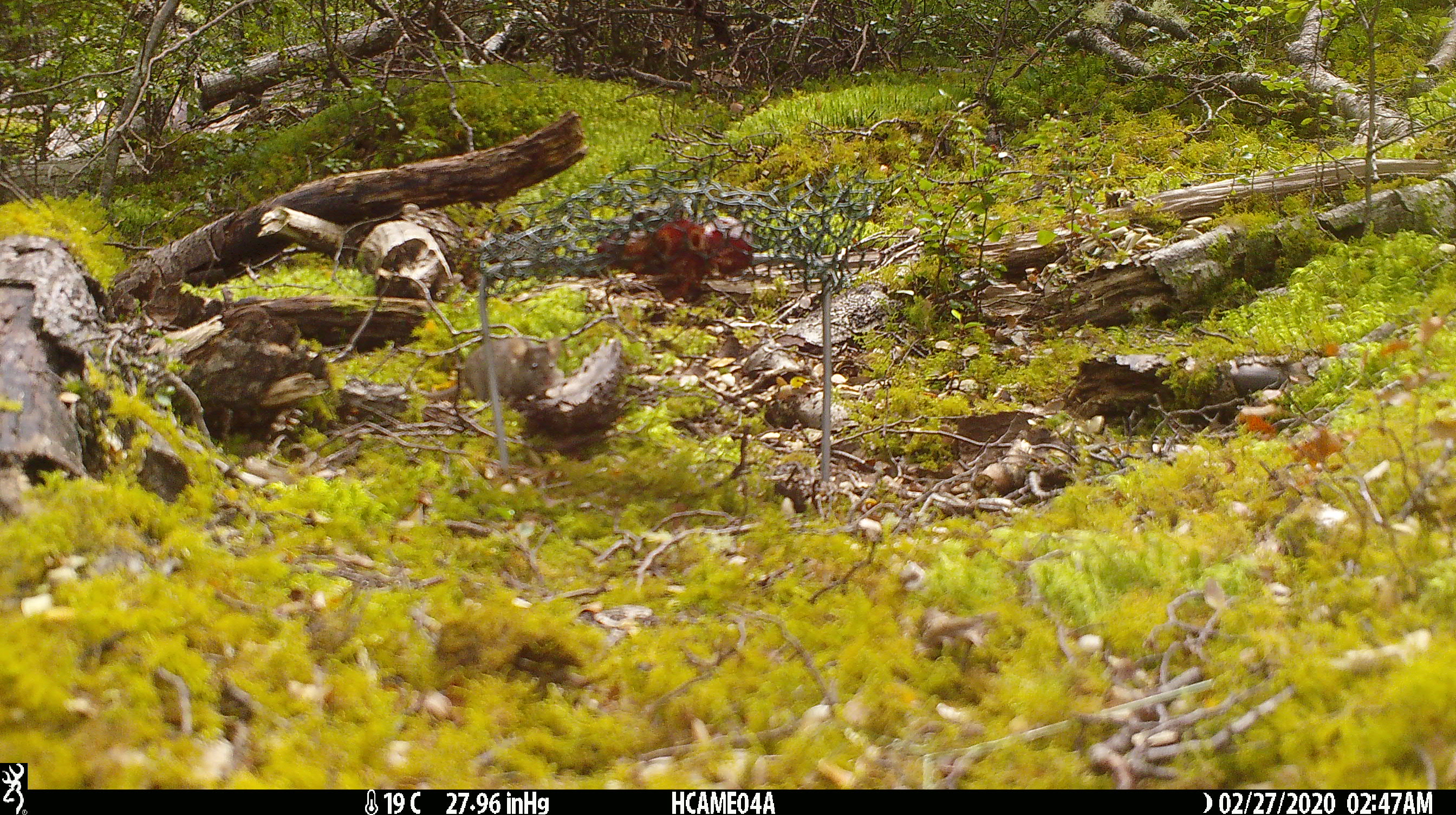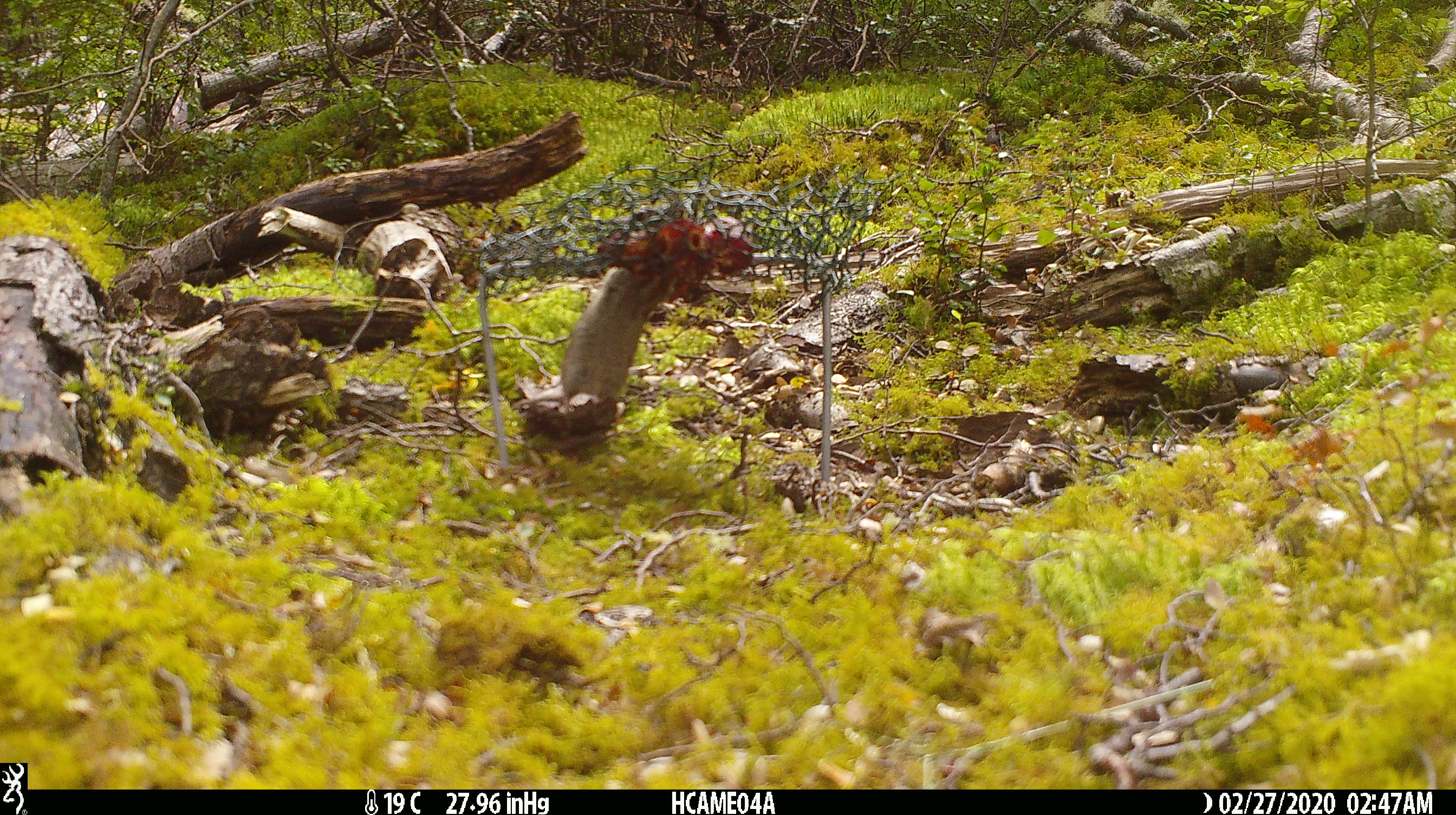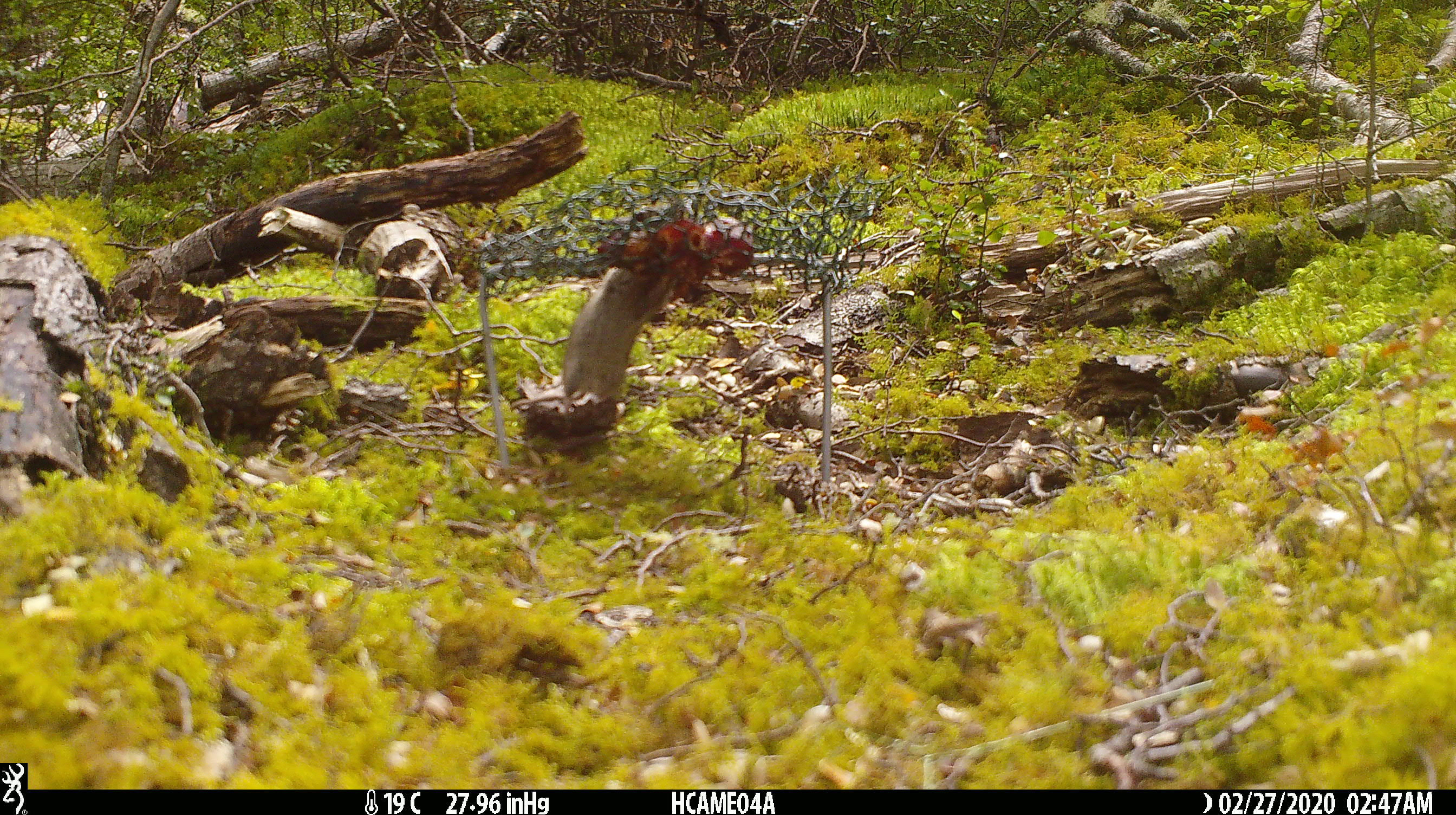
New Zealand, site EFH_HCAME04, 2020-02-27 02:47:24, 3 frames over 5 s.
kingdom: Animalia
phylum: Chordata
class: Mammalia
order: Rodentia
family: Muridae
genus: Mus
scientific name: Mus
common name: mouse